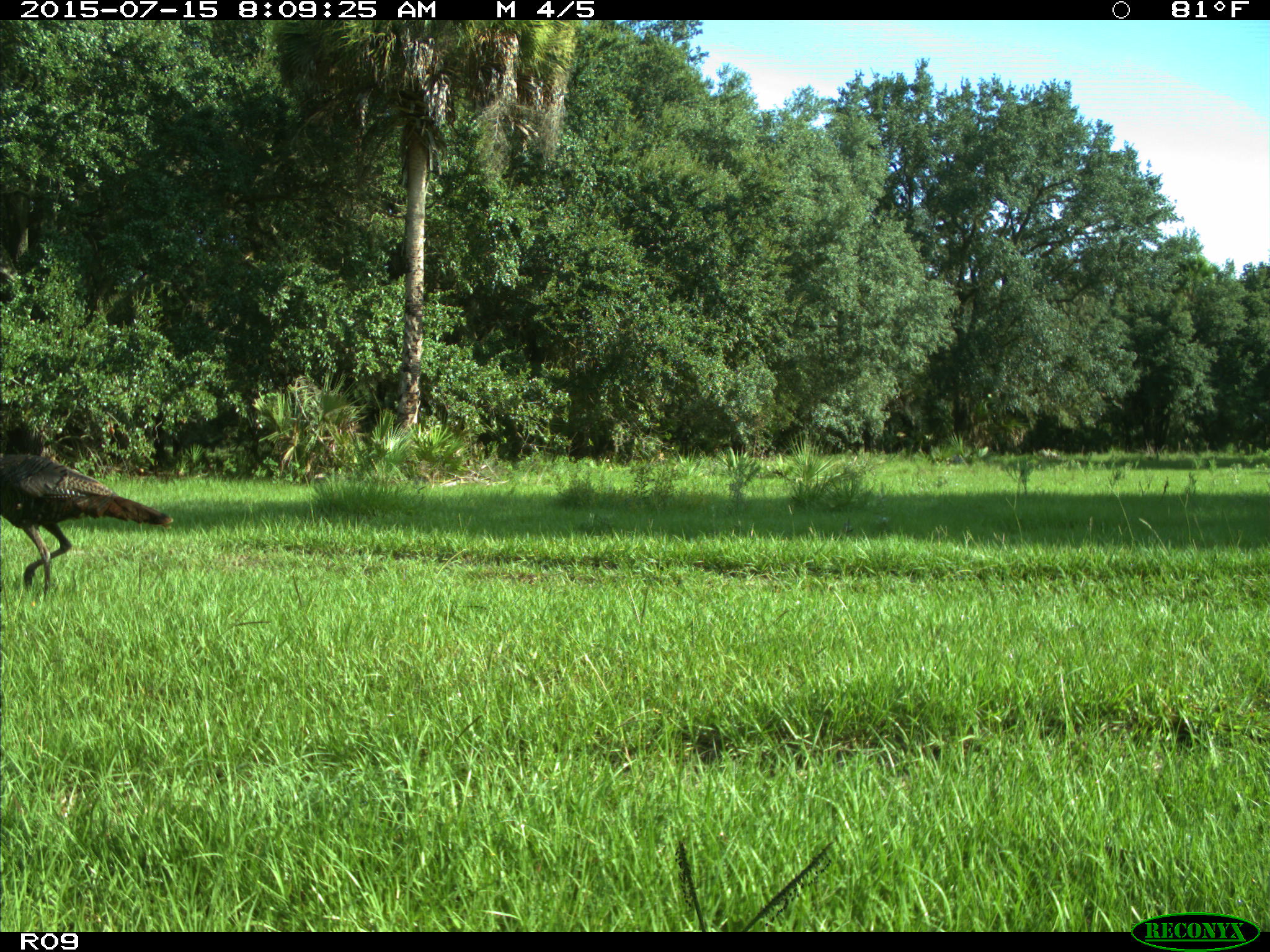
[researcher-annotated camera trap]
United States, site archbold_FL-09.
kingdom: Animalia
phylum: Chordata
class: Aves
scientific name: Aves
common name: birds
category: unidentified bird